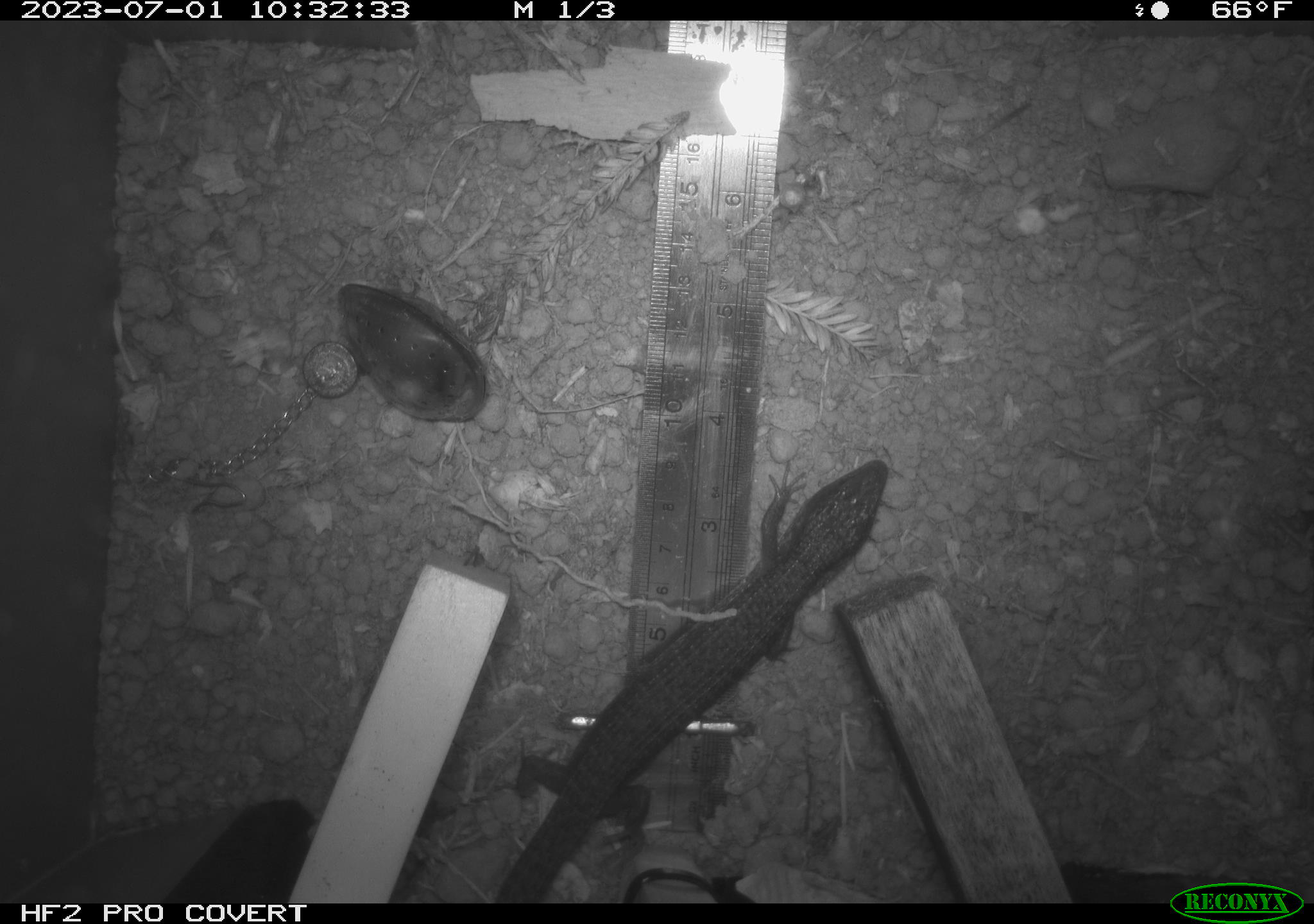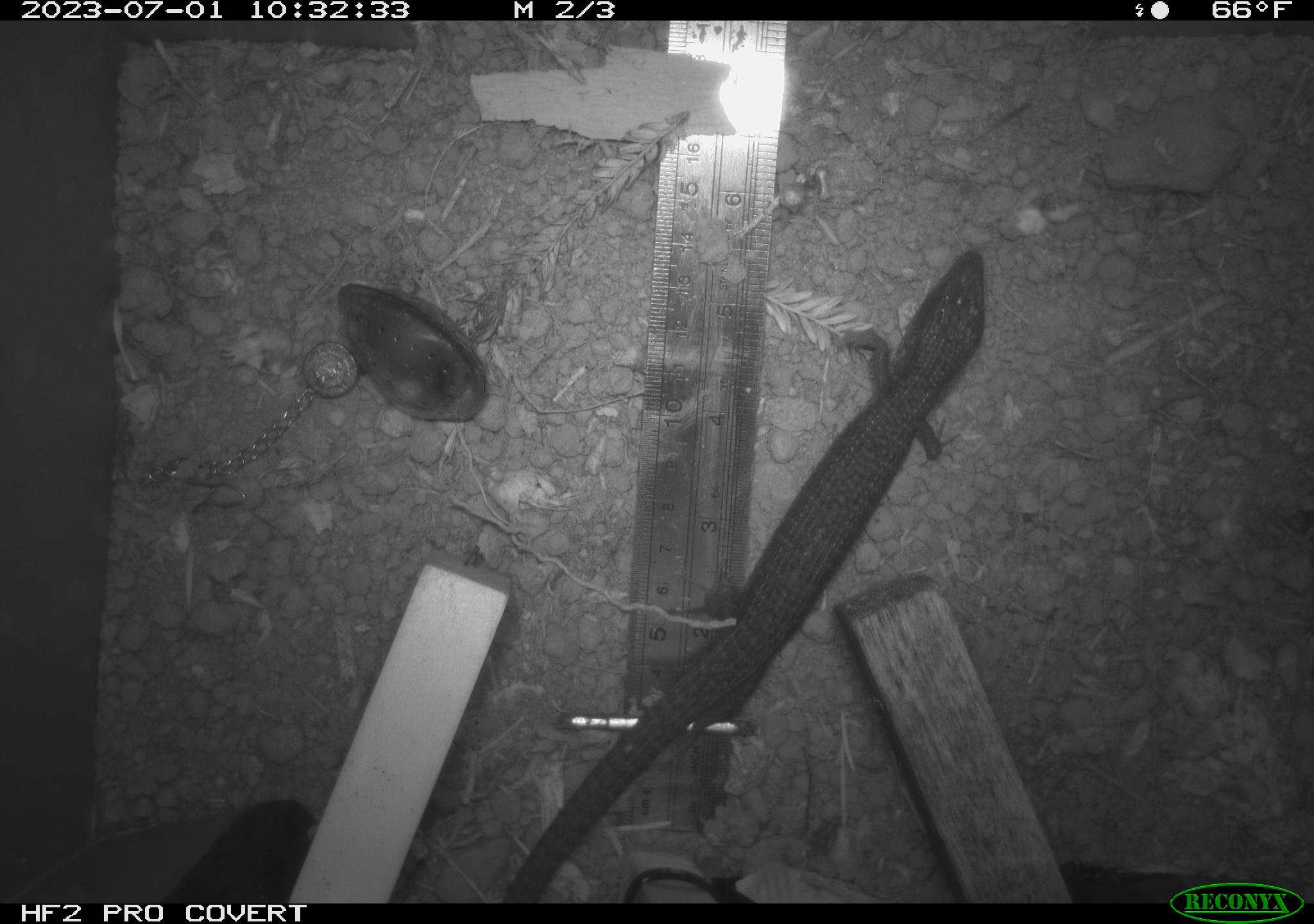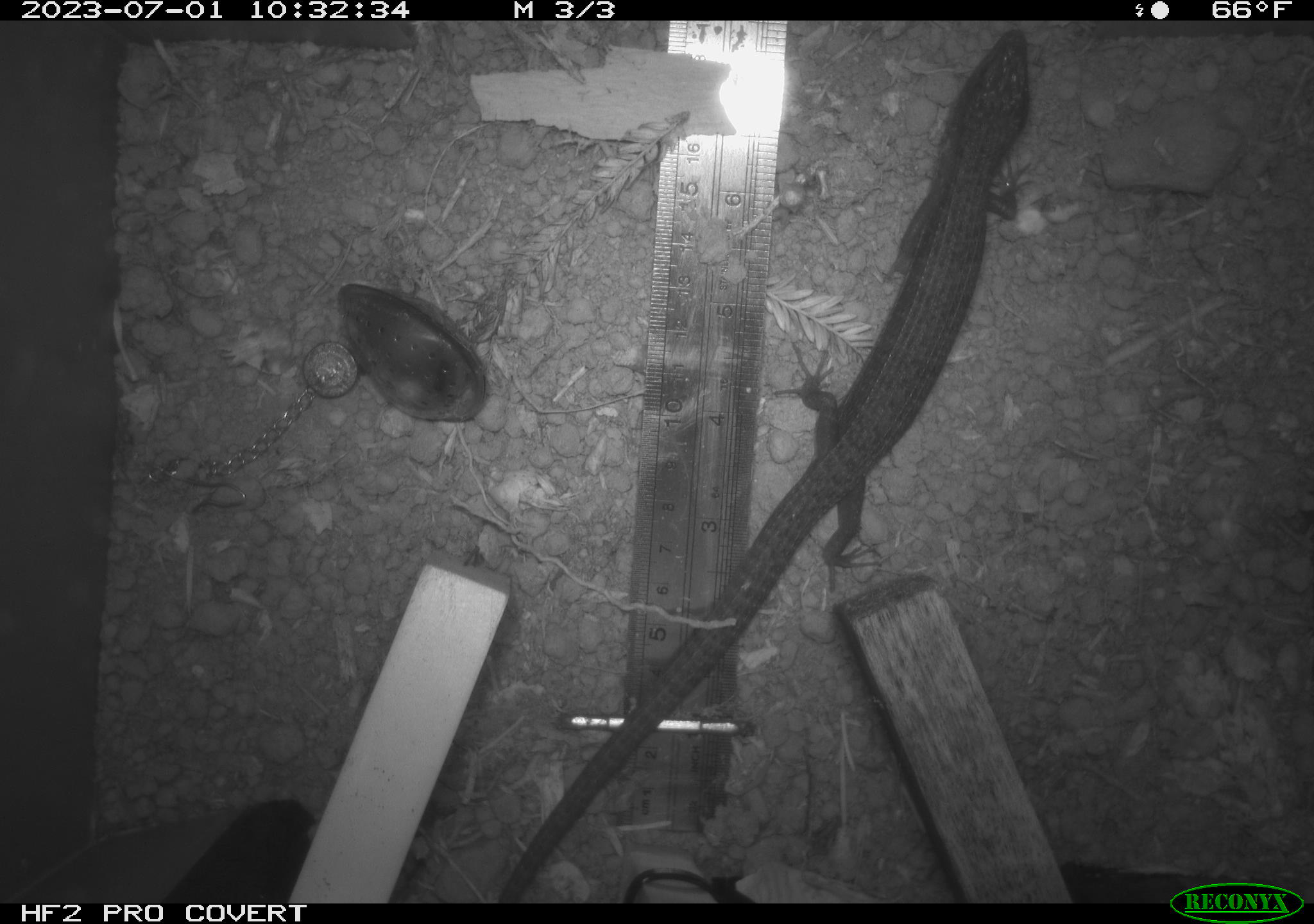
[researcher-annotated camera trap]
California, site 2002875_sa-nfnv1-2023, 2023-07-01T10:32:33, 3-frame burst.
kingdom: Animalia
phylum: Chordata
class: Reptilia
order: Squamata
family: Anguidae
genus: Elgaria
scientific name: Elgaria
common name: alligator lizards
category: elgaria species